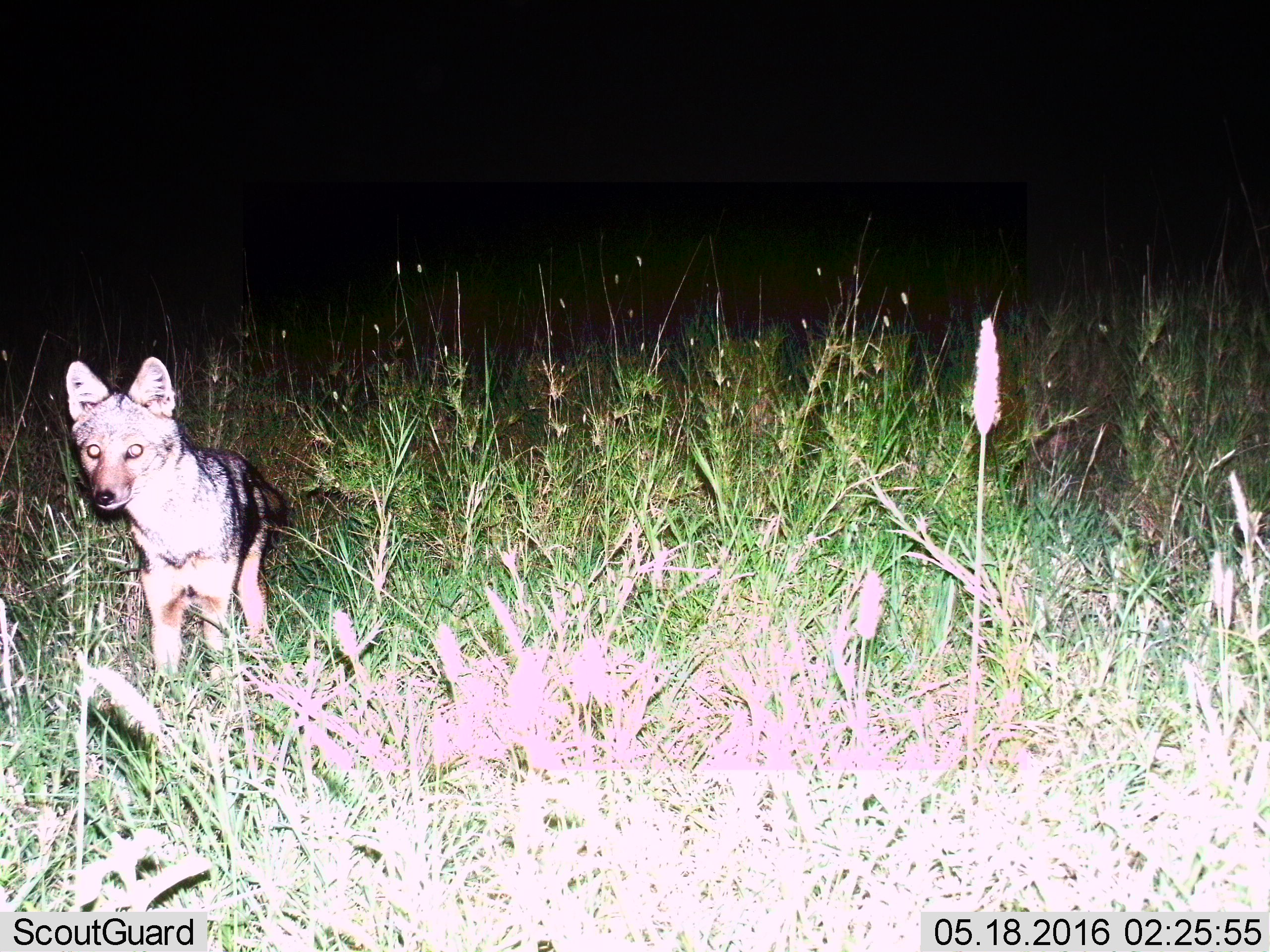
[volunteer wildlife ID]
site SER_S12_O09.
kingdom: Animalia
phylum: Chordata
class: Mammalia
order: Carnivora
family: Canidae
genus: Lupulella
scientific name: Lupulella mesomelas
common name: black-backed jackal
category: jackalblackbacked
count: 1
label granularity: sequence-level